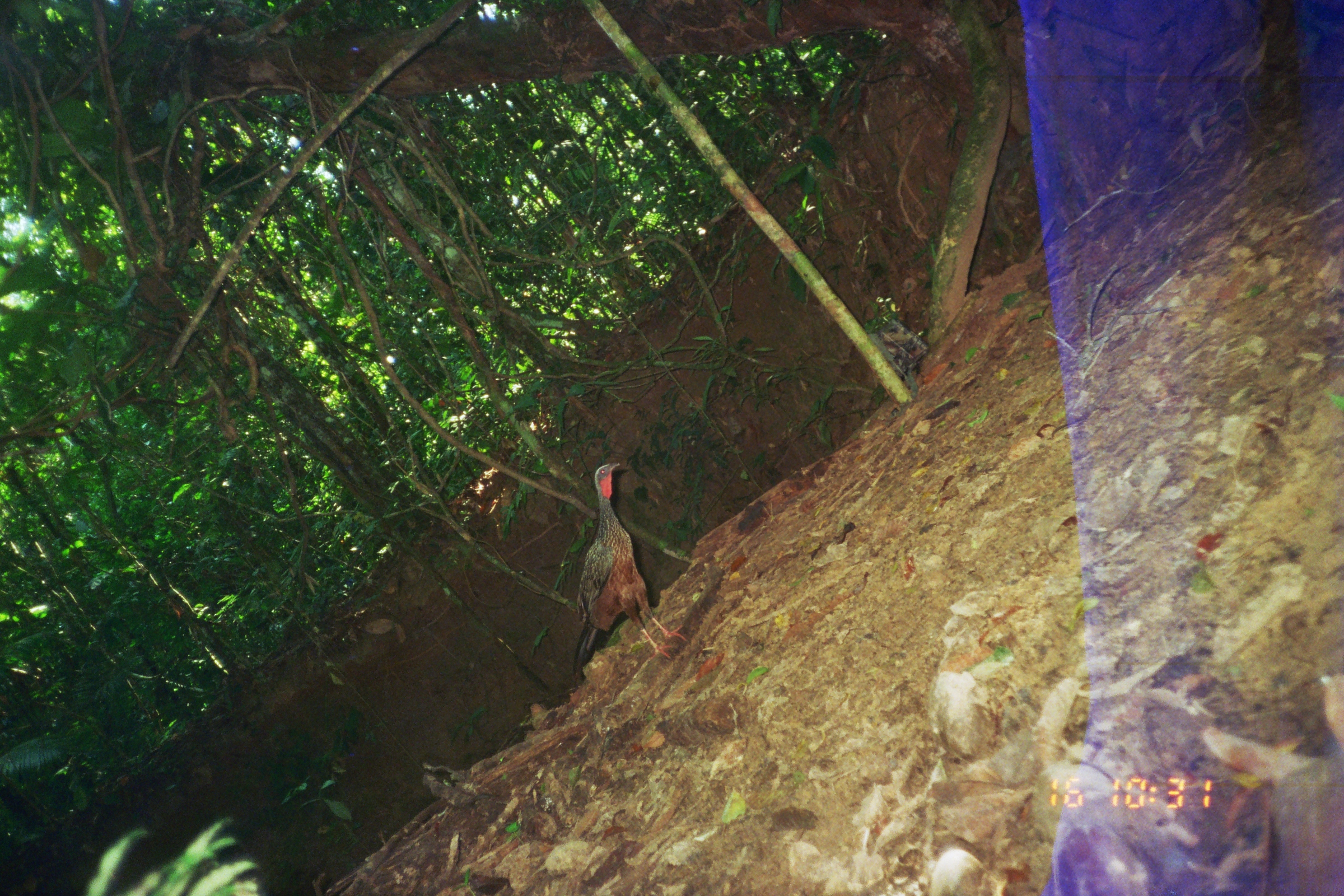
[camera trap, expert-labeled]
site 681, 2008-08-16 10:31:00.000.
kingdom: Animalia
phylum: Chordata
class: Aves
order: Galliformes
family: Cracidae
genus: Penelope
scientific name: Penelope jacquacu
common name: spix's guan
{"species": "Penelope jacquacu (spix's guan)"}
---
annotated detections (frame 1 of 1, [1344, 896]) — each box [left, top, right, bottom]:
penelope jacquacu: [572, 461, 688, 674]